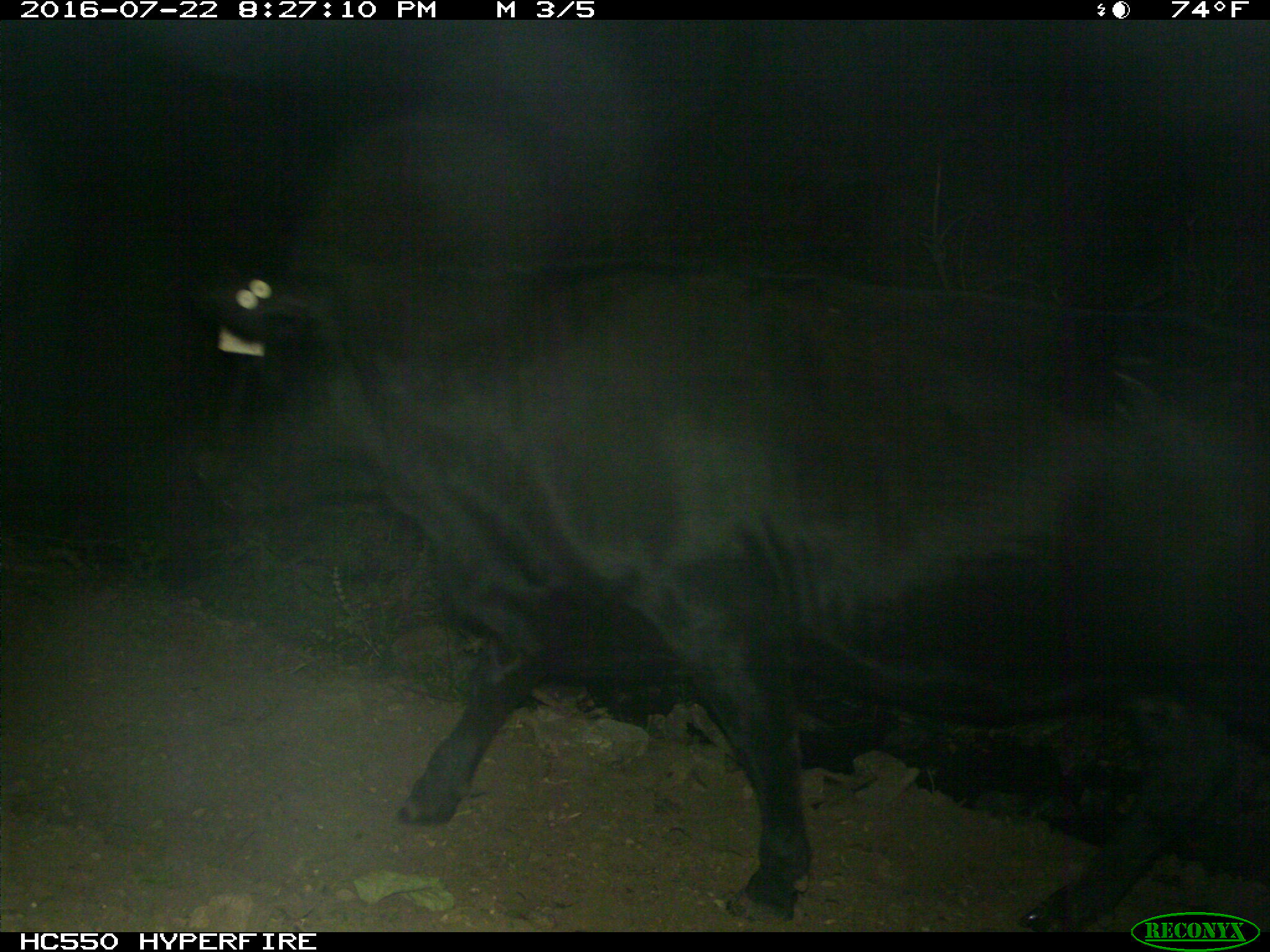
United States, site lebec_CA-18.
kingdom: Animalia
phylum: Chordata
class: Mammalia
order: Artiodactyla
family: Bovidae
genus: Bos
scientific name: Bos taurus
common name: domestic cow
Bos taurus (domestic cow).